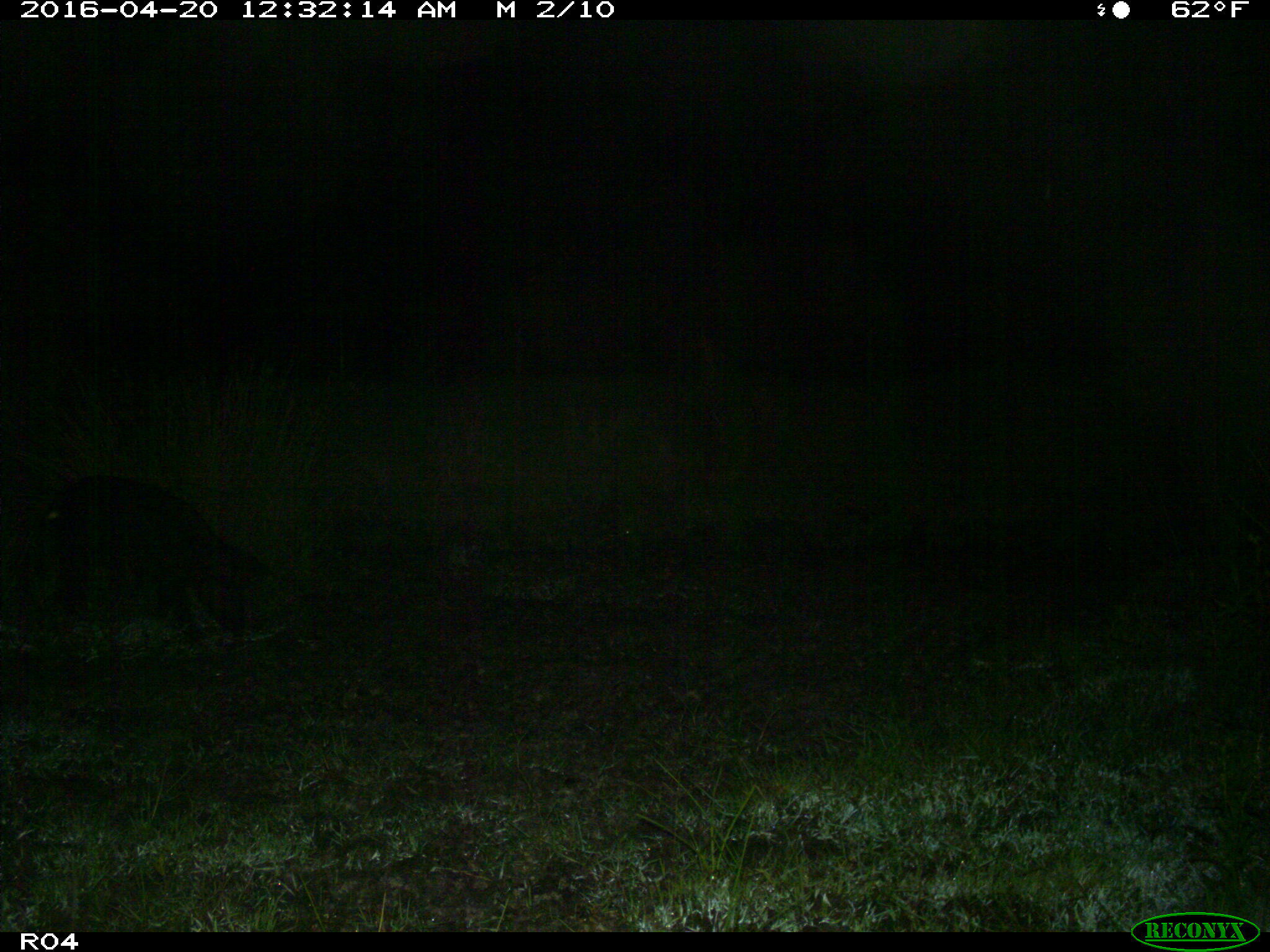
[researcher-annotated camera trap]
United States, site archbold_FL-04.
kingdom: Animalia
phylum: Chordata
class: Mammalia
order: Artiodactyla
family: Suidae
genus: Sus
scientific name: Sus scrofa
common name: wild boar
Sus scrofa (wild boar).